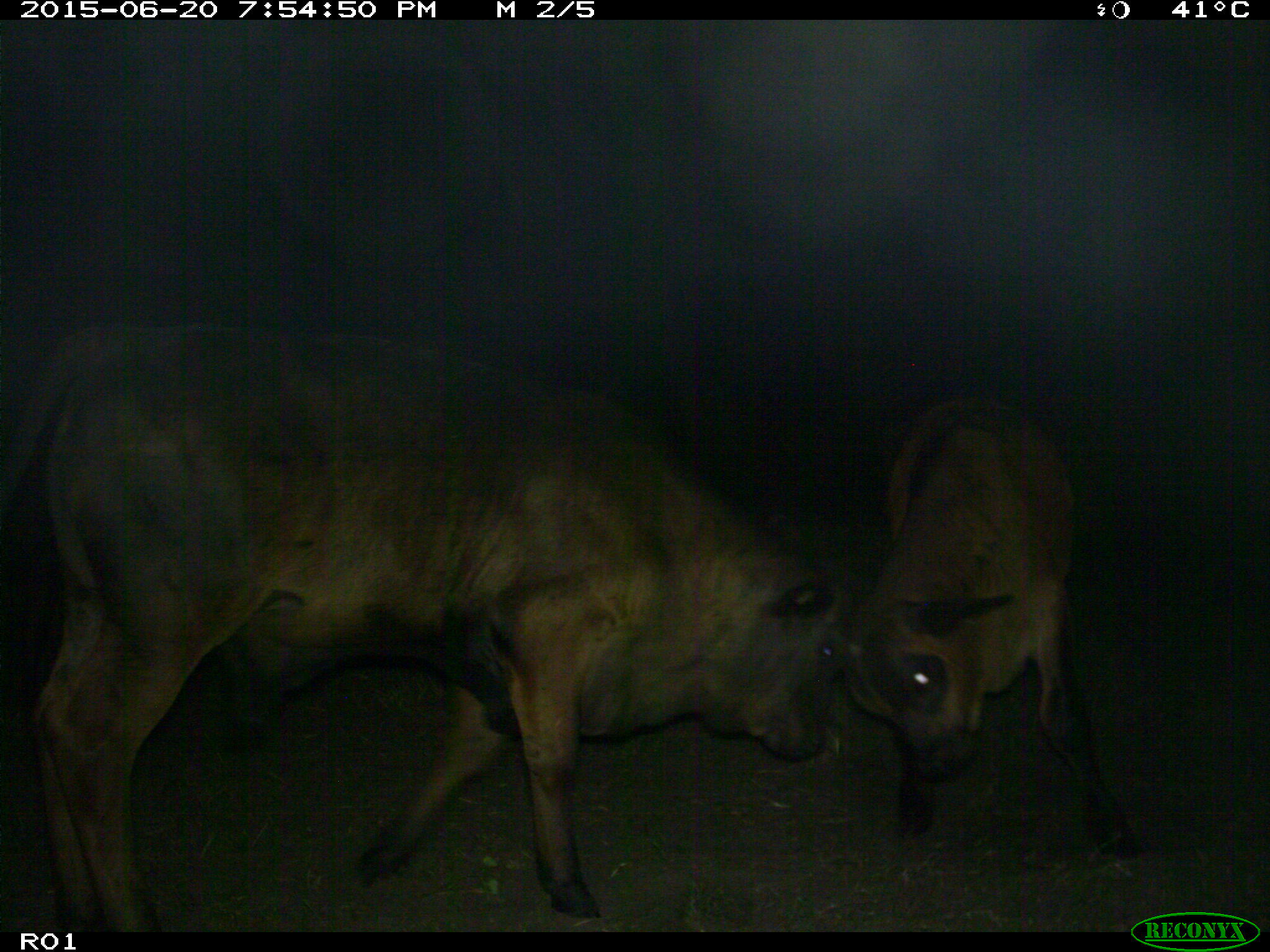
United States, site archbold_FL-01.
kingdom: Animalia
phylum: Chordata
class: Mammalia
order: Artiodactyla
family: Bovidae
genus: Bos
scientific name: Bos taurus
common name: domestic cow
Bos taurus (domestic cow).